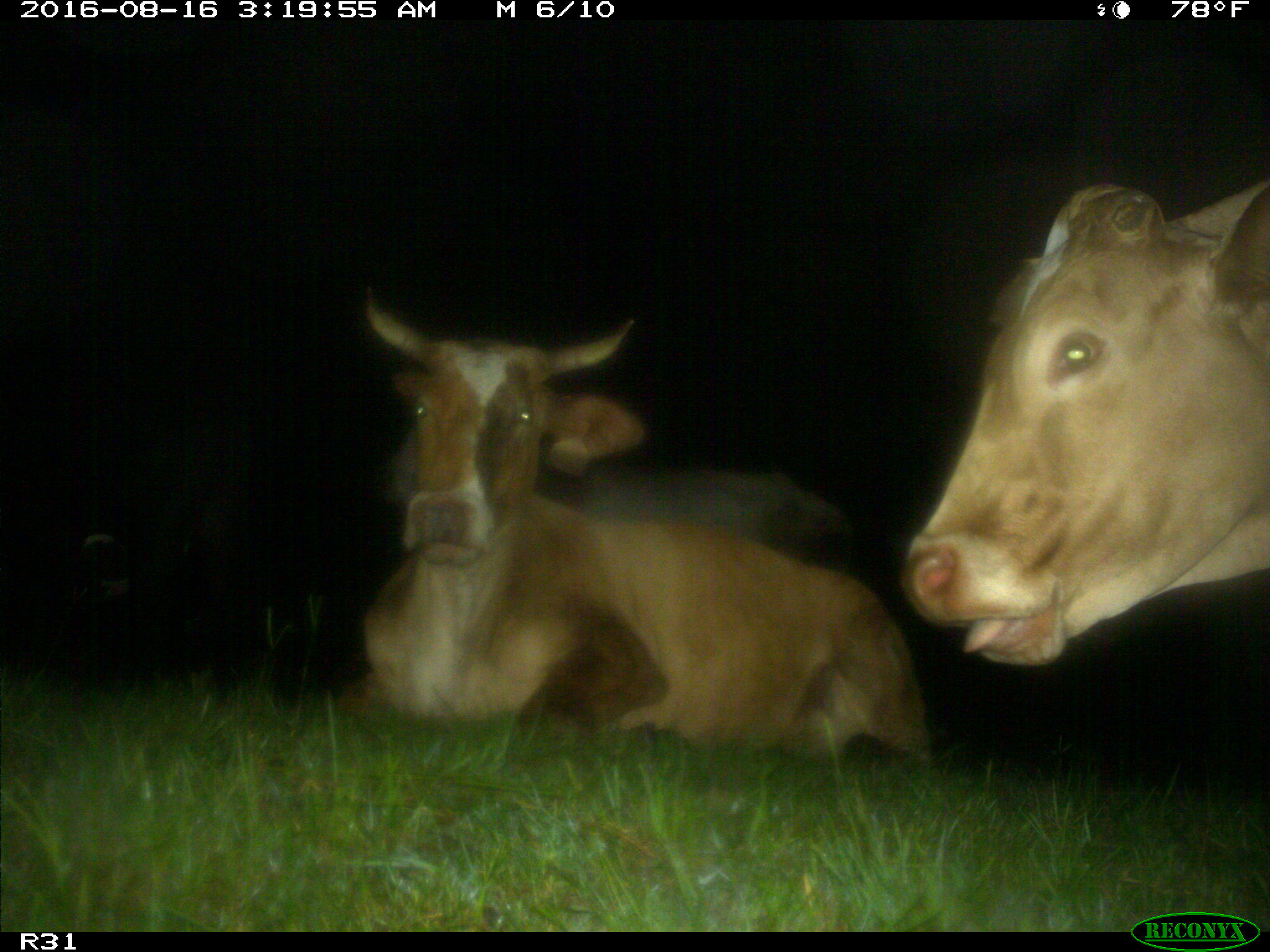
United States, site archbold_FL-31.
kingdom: Animalia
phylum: Chordata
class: Mammalia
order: Artiodactyla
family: Bovidae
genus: Bos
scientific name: Bos taurus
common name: domestic cow